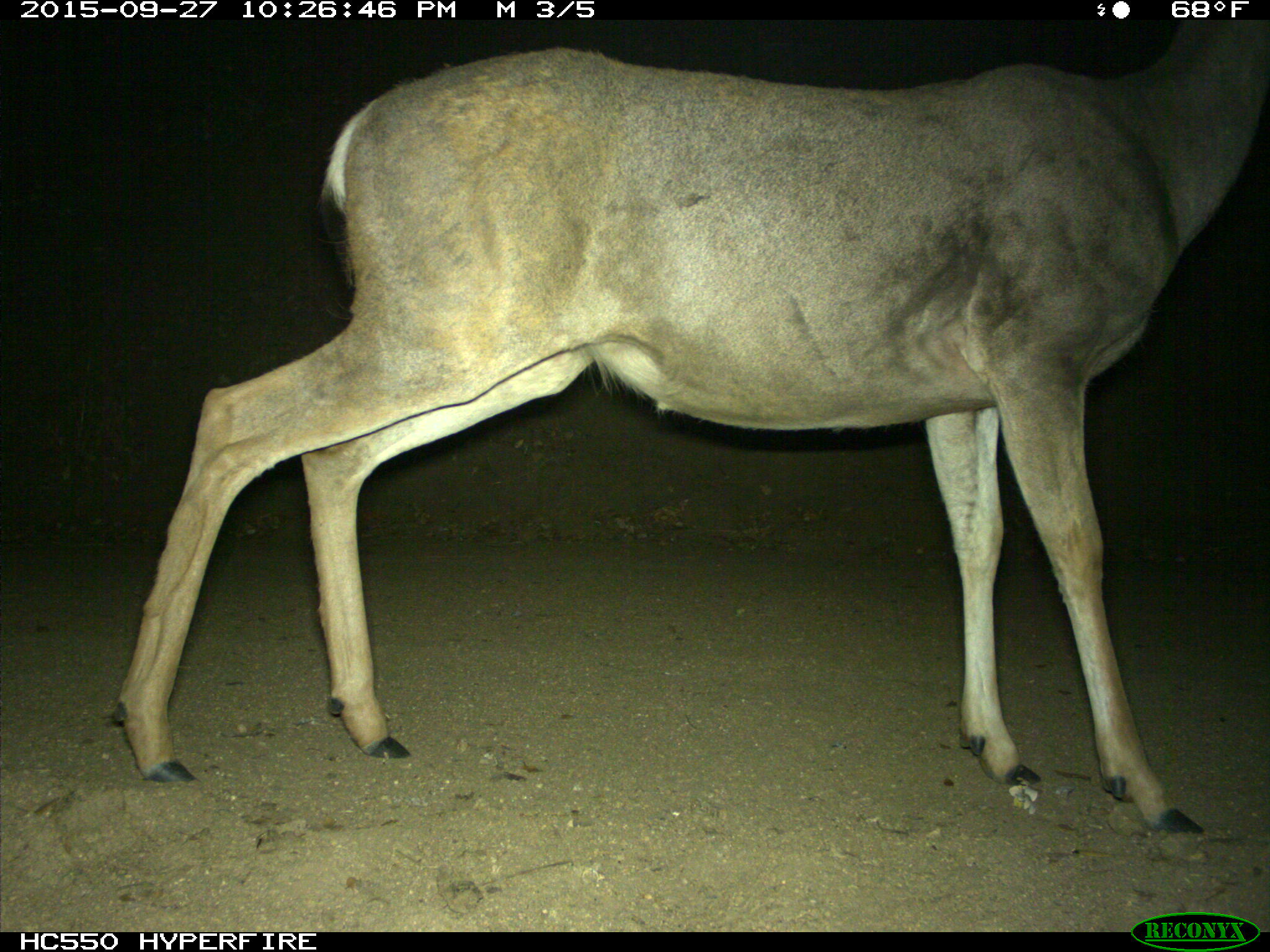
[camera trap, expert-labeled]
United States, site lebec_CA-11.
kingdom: Animalia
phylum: Chordata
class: Mammalia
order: Artiodactyla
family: Cervidae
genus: Odocoileus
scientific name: Odocoileus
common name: deer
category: unidentified deer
Unidentified deer (deer) (Odocoileus).